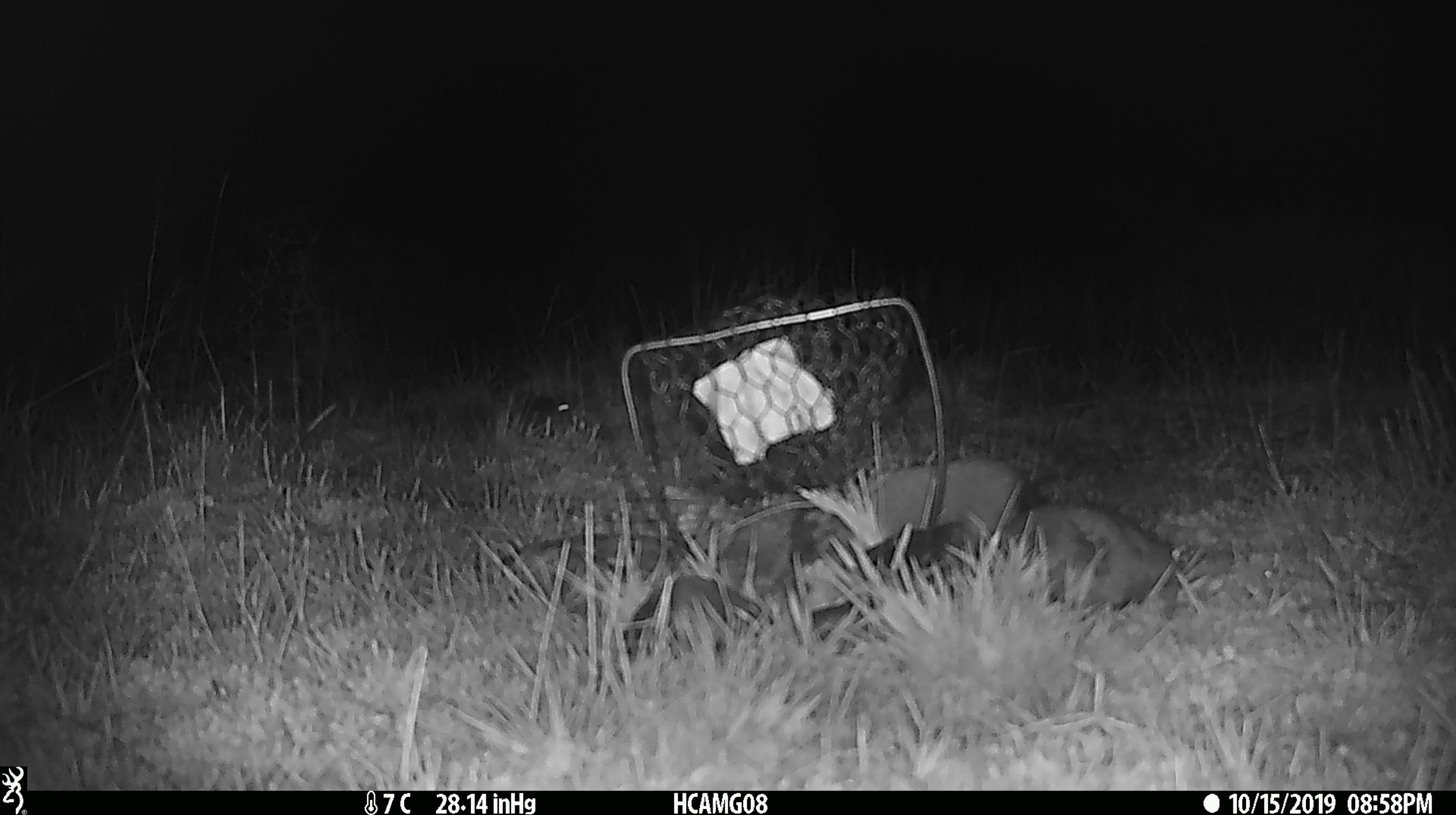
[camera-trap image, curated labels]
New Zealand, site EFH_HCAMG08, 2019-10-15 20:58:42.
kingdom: Animalia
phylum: Chordata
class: Mammalia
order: Rodentia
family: Muridae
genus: Mus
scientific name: Mus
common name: mouse